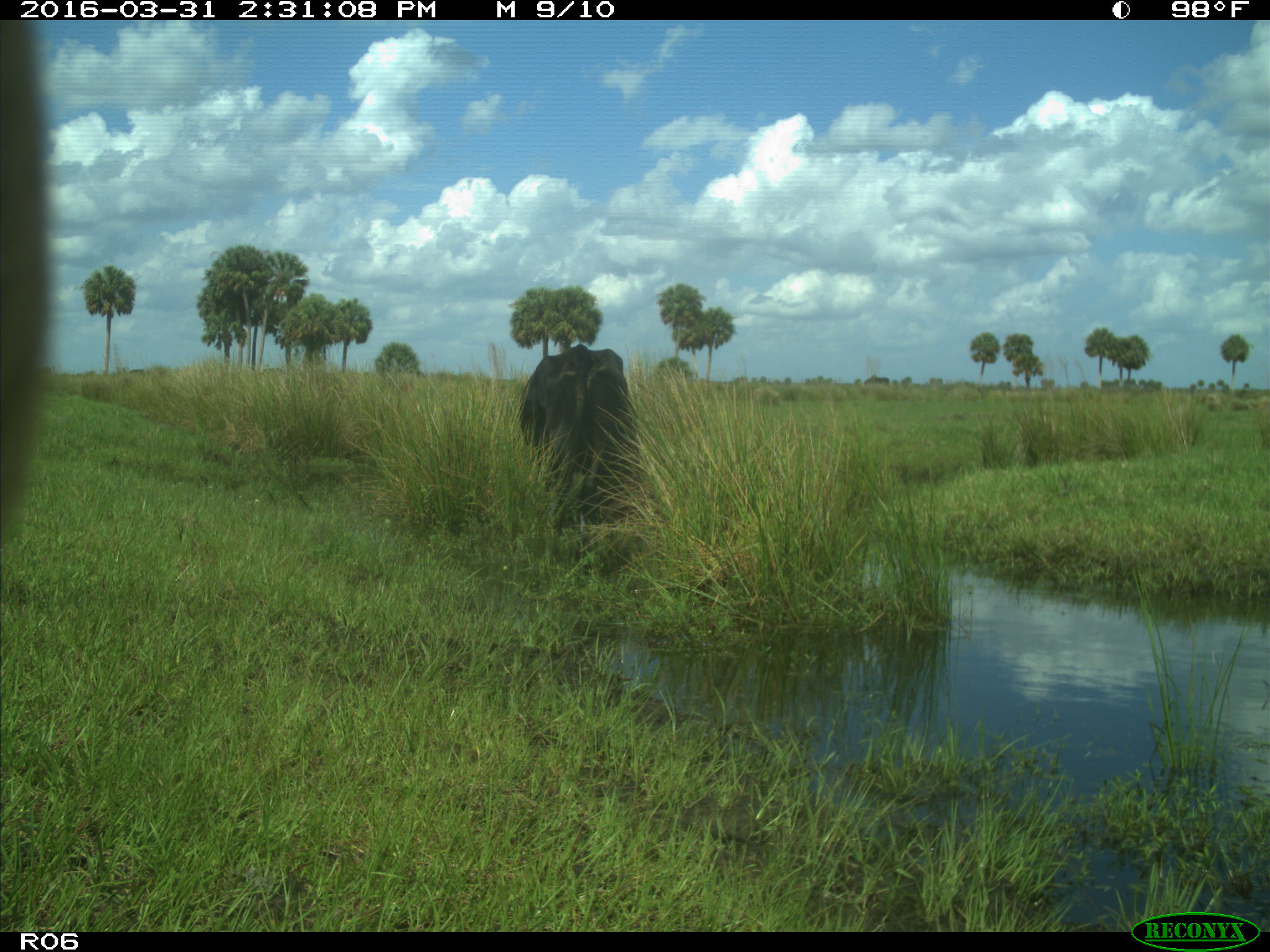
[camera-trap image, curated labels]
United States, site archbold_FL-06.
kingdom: Animalia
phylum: Chordata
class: Mammalia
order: Artiodactyla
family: Bovidae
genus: Bos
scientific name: Bos taurus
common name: domestic cow